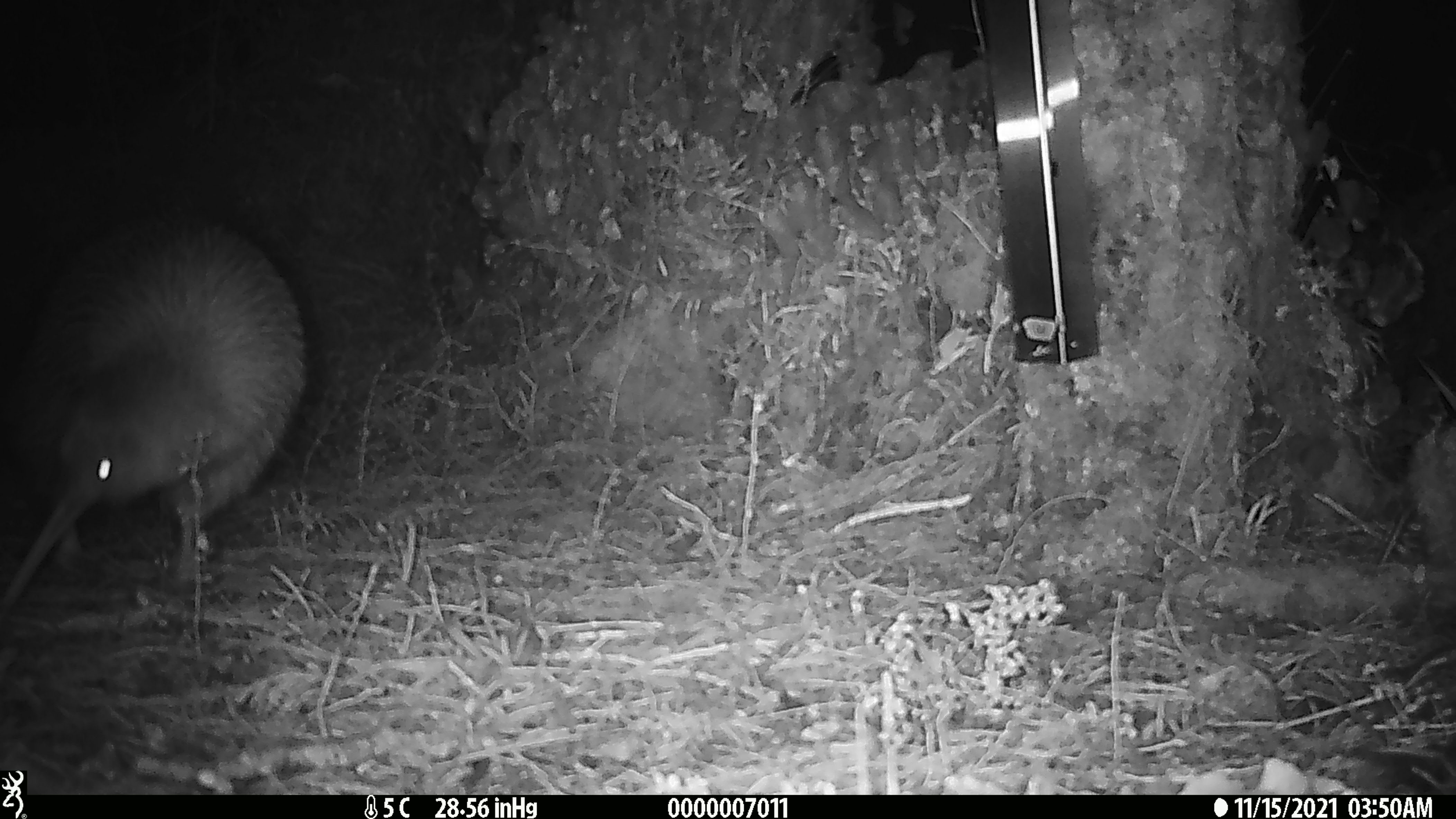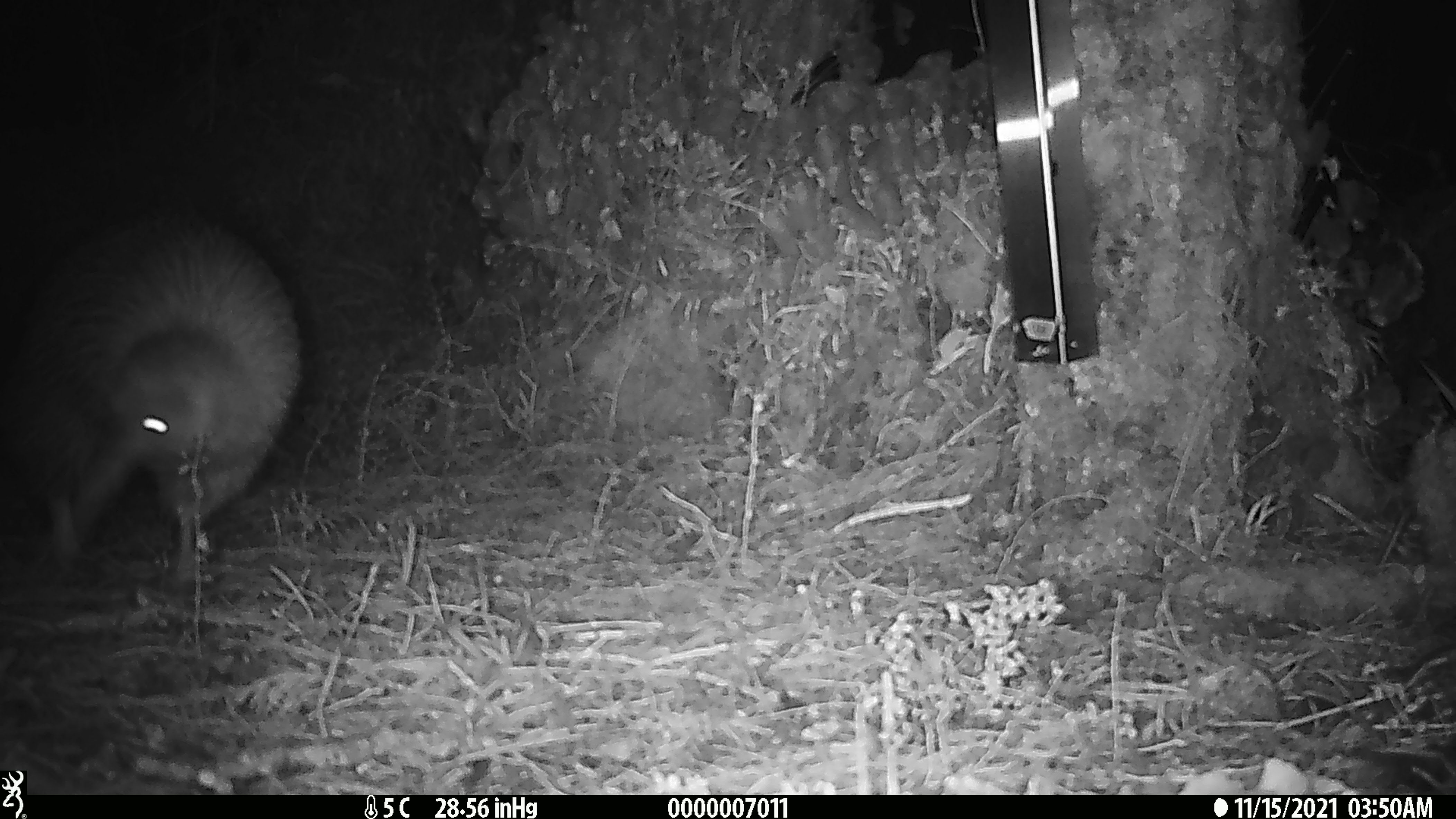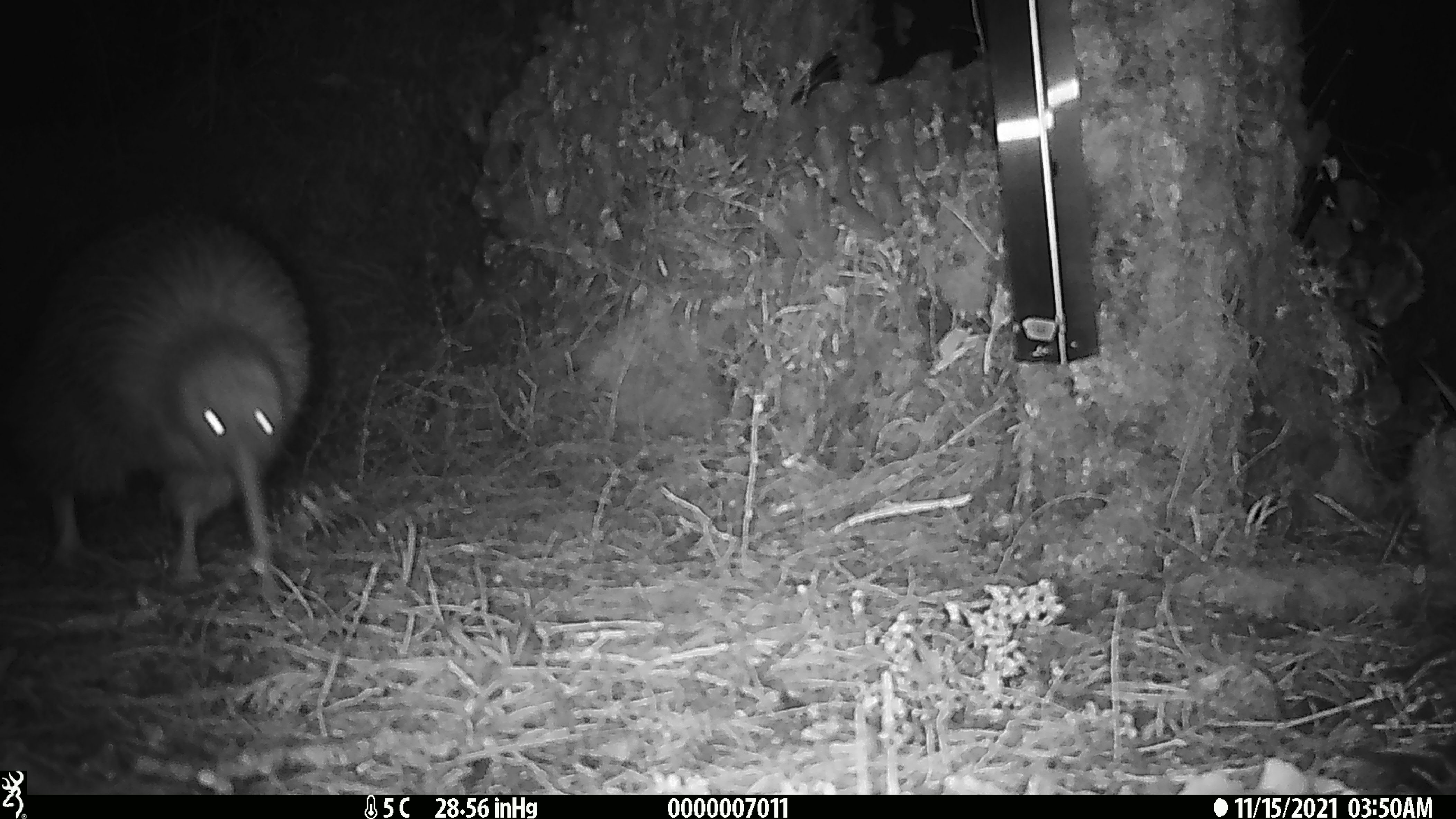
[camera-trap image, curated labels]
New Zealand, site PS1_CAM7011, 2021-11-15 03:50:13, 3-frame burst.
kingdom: Animalia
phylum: Chordata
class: Aves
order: Apterygiformes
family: Apterygidae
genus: Apteryx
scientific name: Apteryx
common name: kiwi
Kiwi (Apteryx).